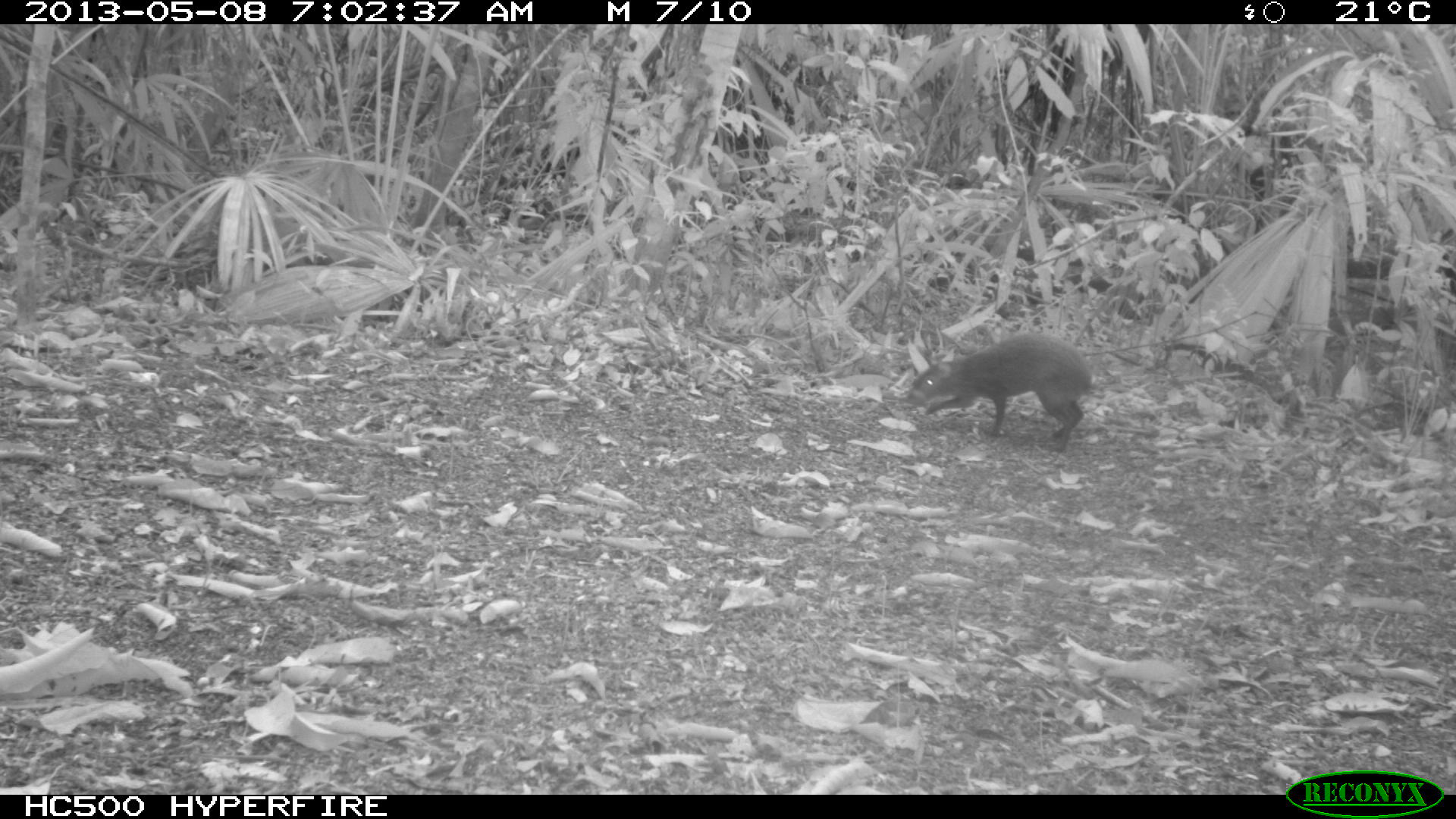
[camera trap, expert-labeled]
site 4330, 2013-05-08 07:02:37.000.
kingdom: Animalia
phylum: Chordata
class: Mammalia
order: Rodentia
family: Dasyproctidae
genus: Dasyprocta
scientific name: Dasyprocta punctata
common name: central american agouti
Dasyprocta punctata (central american agouti), count 1.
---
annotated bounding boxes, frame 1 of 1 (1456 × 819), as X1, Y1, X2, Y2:
dasyprocta punctata: 903, 332, 1092, 454